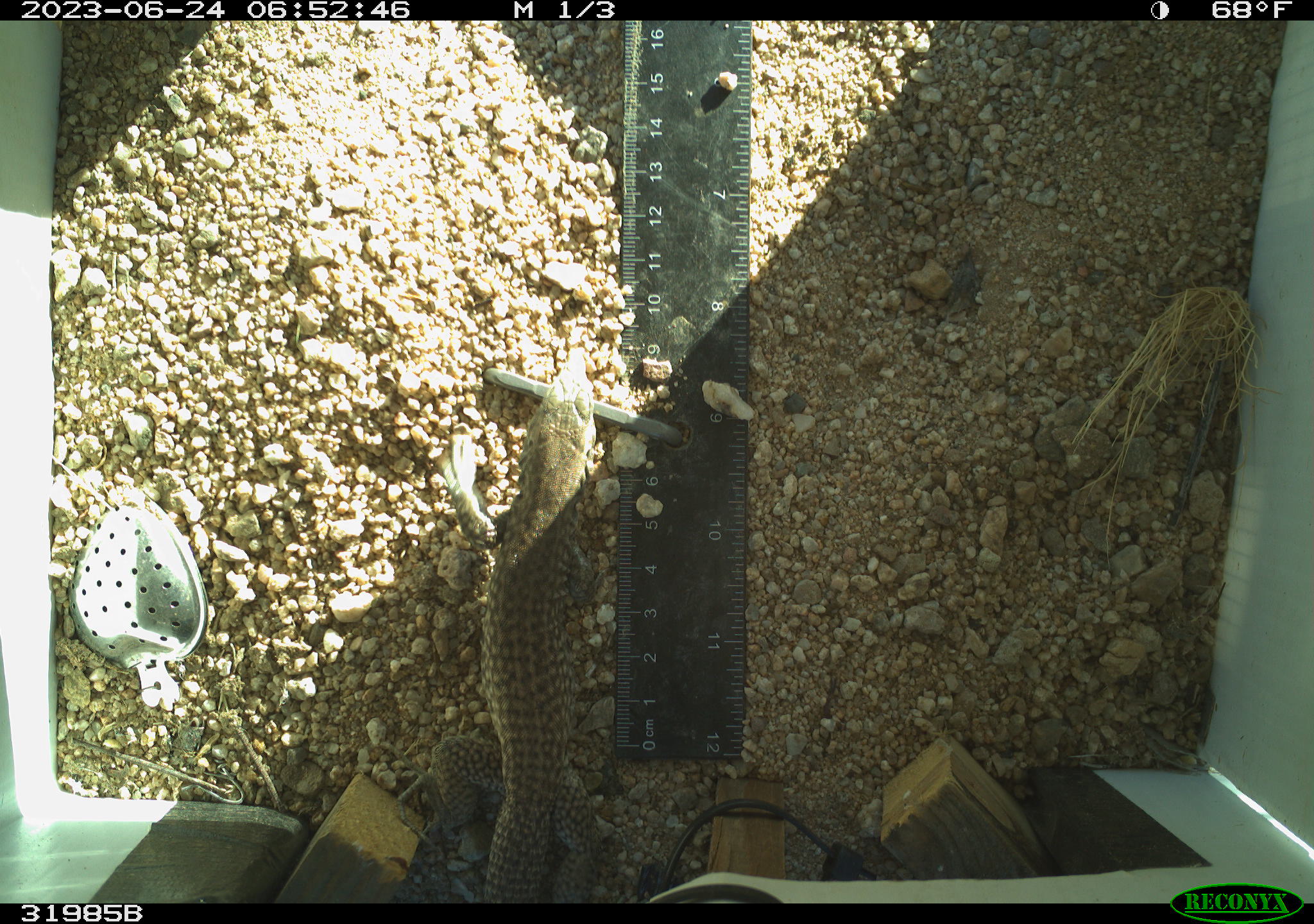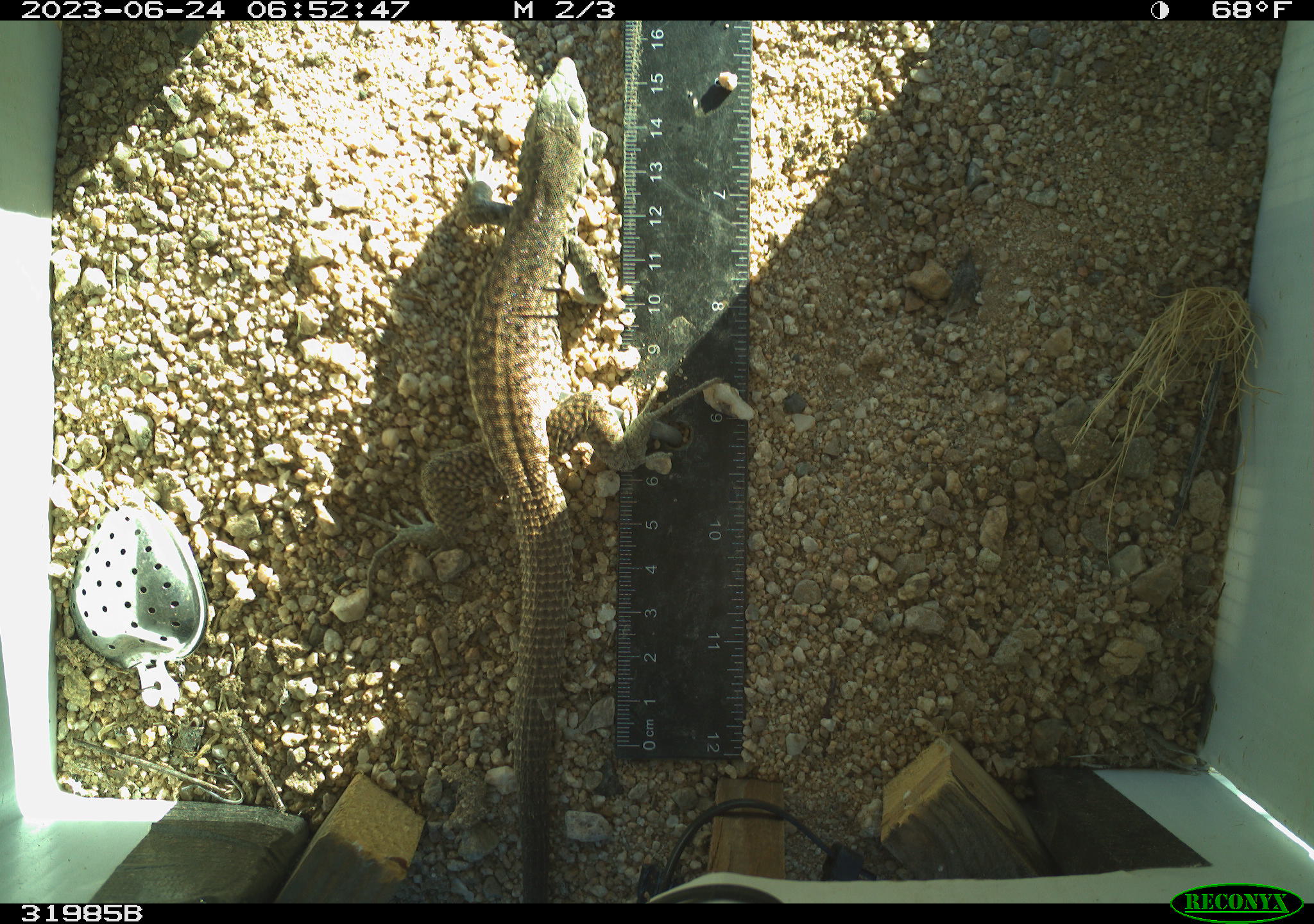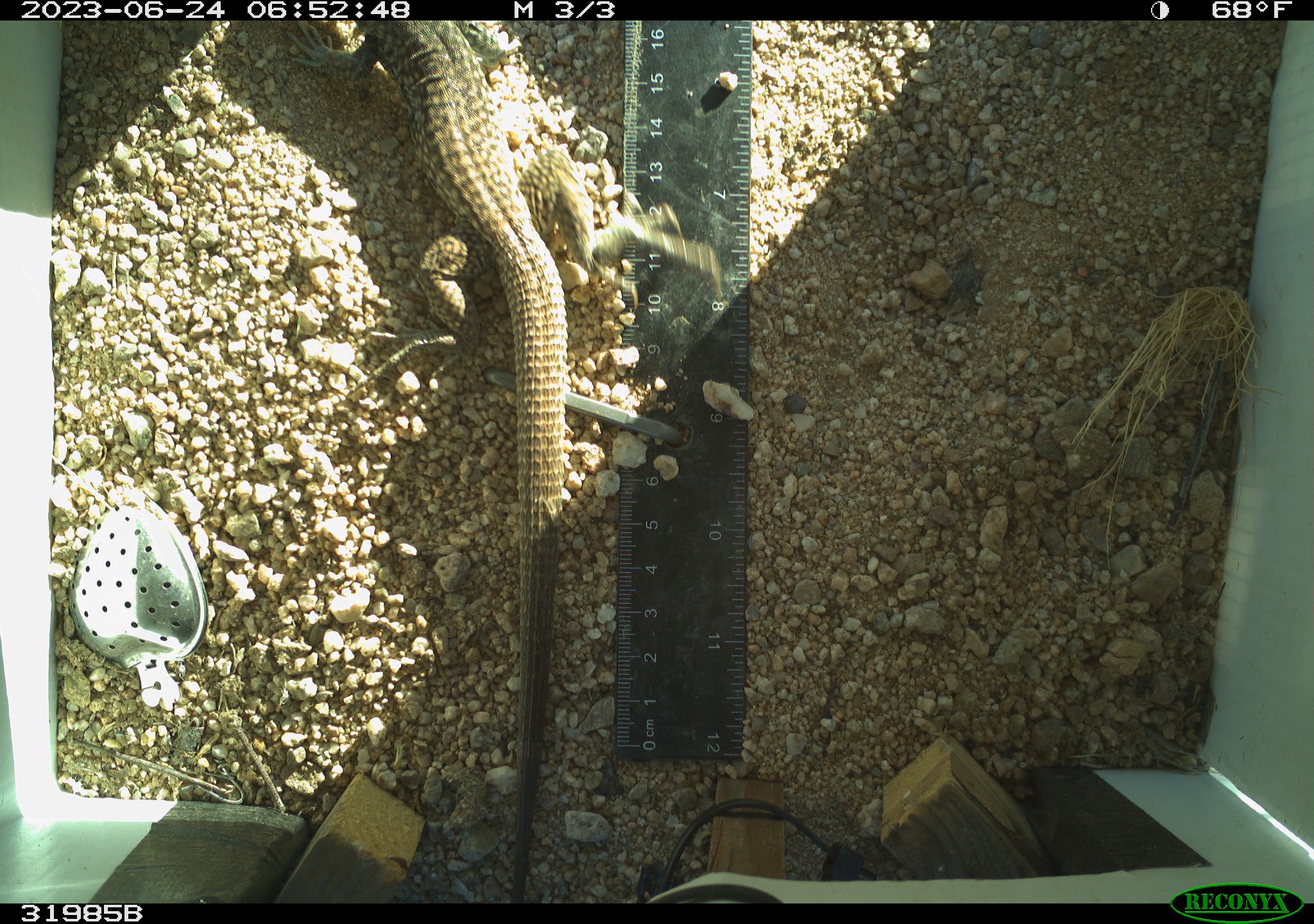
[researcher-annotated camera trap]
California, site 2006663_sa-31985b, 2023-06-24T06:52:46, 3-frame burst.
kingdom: Animalia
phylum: Chordata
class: Reptilia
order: Squamata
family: Teiidae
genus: Aspidoscelis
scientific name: Aspidoscelis tigris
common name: western whiptail